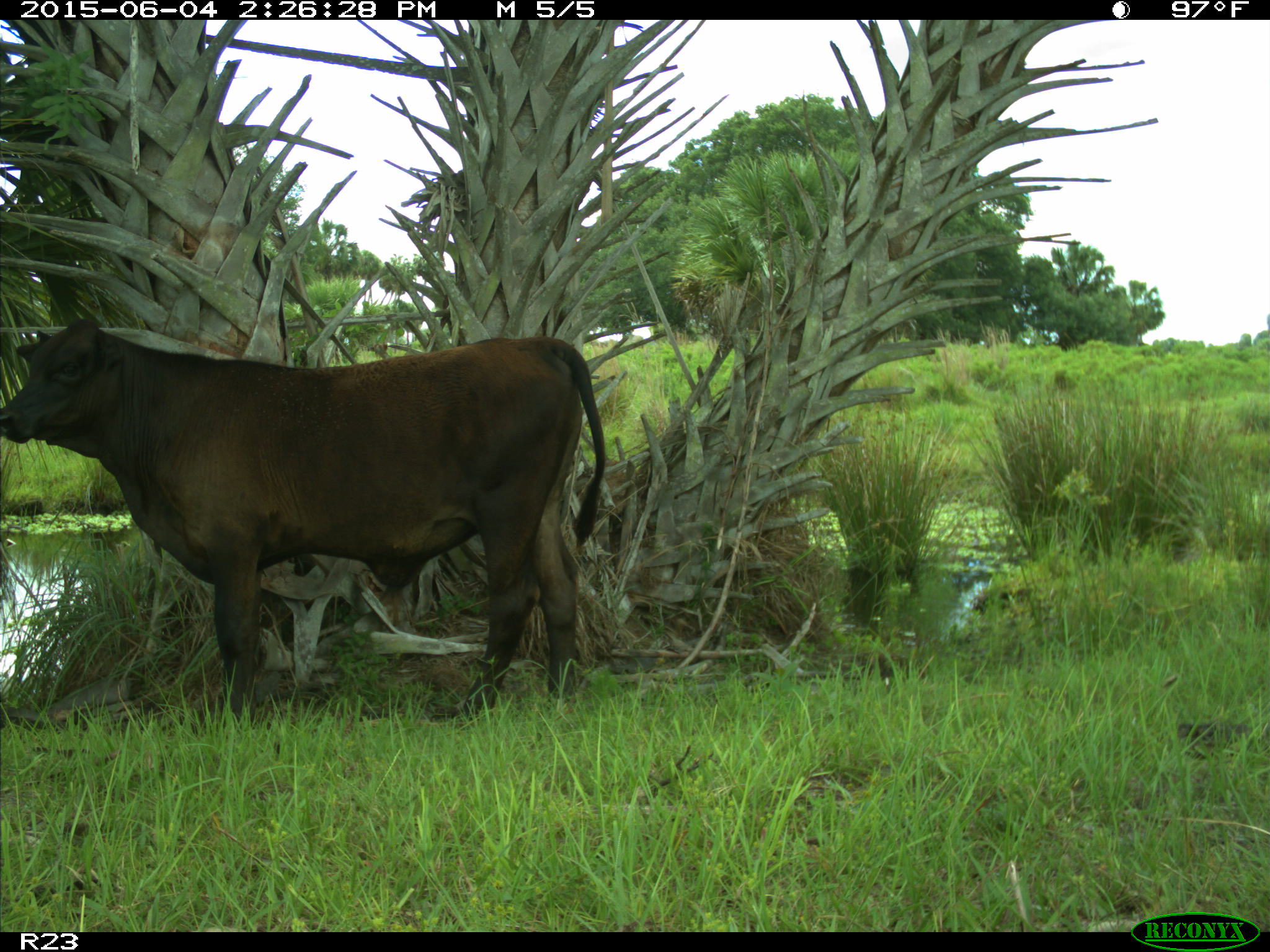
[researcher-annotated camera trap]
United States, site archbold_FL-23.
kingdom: Animalia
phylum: Chordata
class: Mammalia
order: Artiodactyla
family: Bovidae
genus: Bos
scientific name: Bos taurus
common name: domestic cow